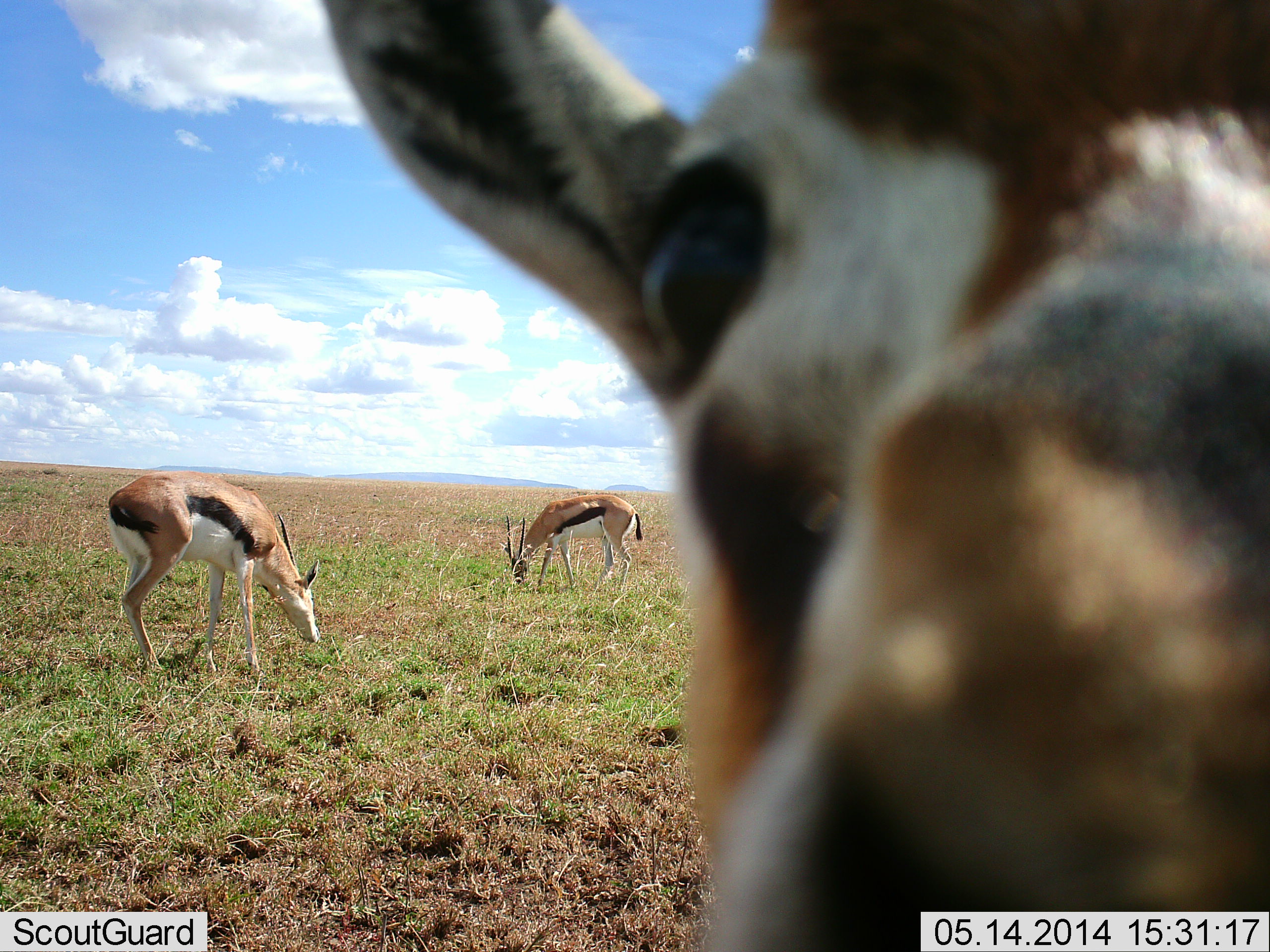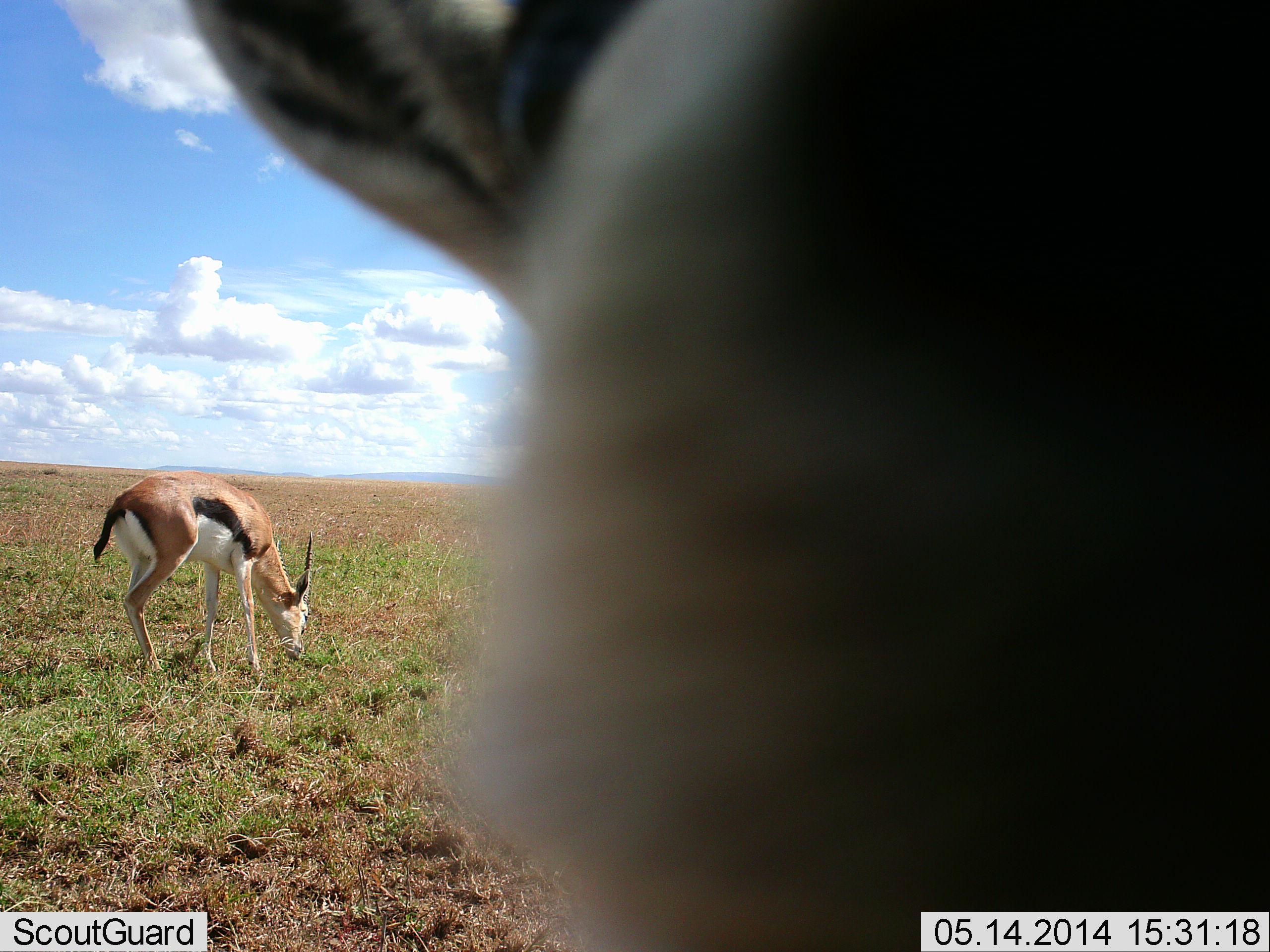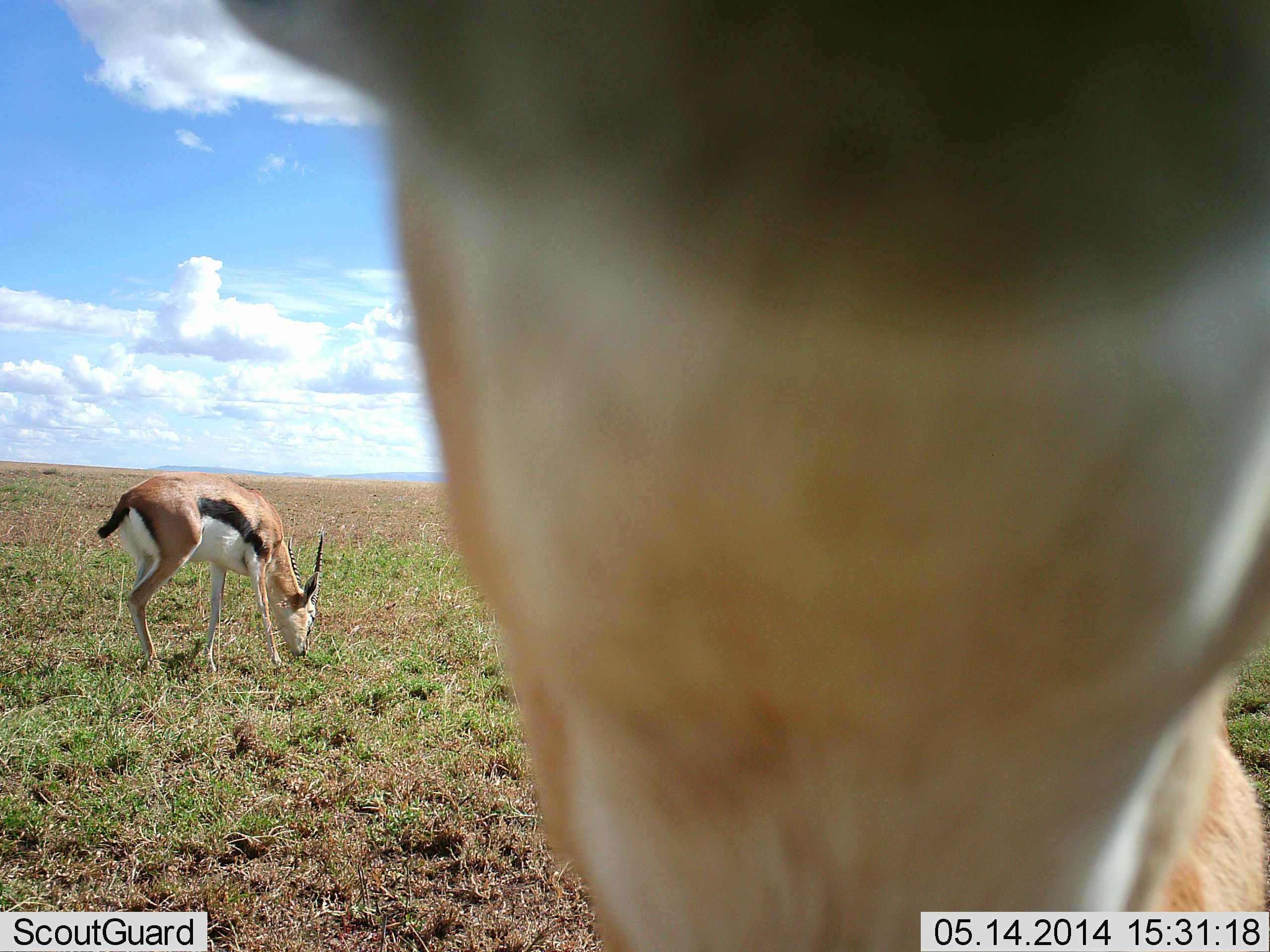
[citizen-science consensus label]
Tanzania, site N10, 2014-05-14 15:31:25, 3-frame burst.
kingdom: Animalia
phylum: Chordata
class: Mammalia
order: Artiodactyla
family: Bovidae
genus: Eudorcas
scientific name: Eudorcas thomsonii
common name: thomson's gazelle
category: gazellethomsons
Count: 3.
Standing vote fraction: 70%.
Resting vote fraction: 0%.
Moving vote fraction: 0%.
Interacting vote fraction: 30%.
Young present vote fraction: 0%.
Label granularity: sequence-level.